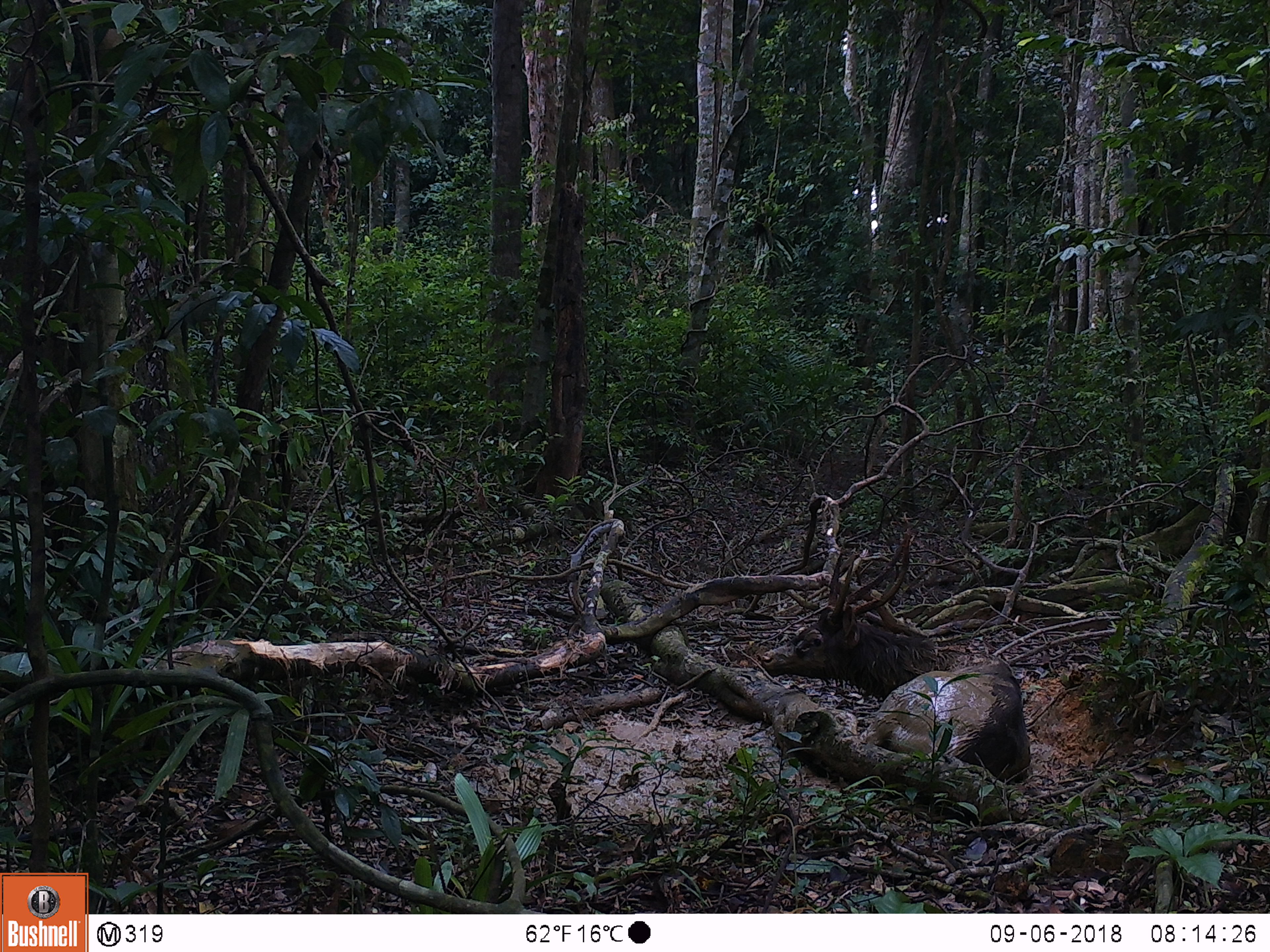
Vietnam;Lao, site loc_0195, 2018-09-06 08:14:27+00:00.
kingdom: Animalia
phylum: Chordata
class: Mammalia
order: Artiodactyla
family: Cervidae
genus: Rusa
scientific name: Rusa unicolor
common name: sambar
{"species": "sambar (Rusa unicolor)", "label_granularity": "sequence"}